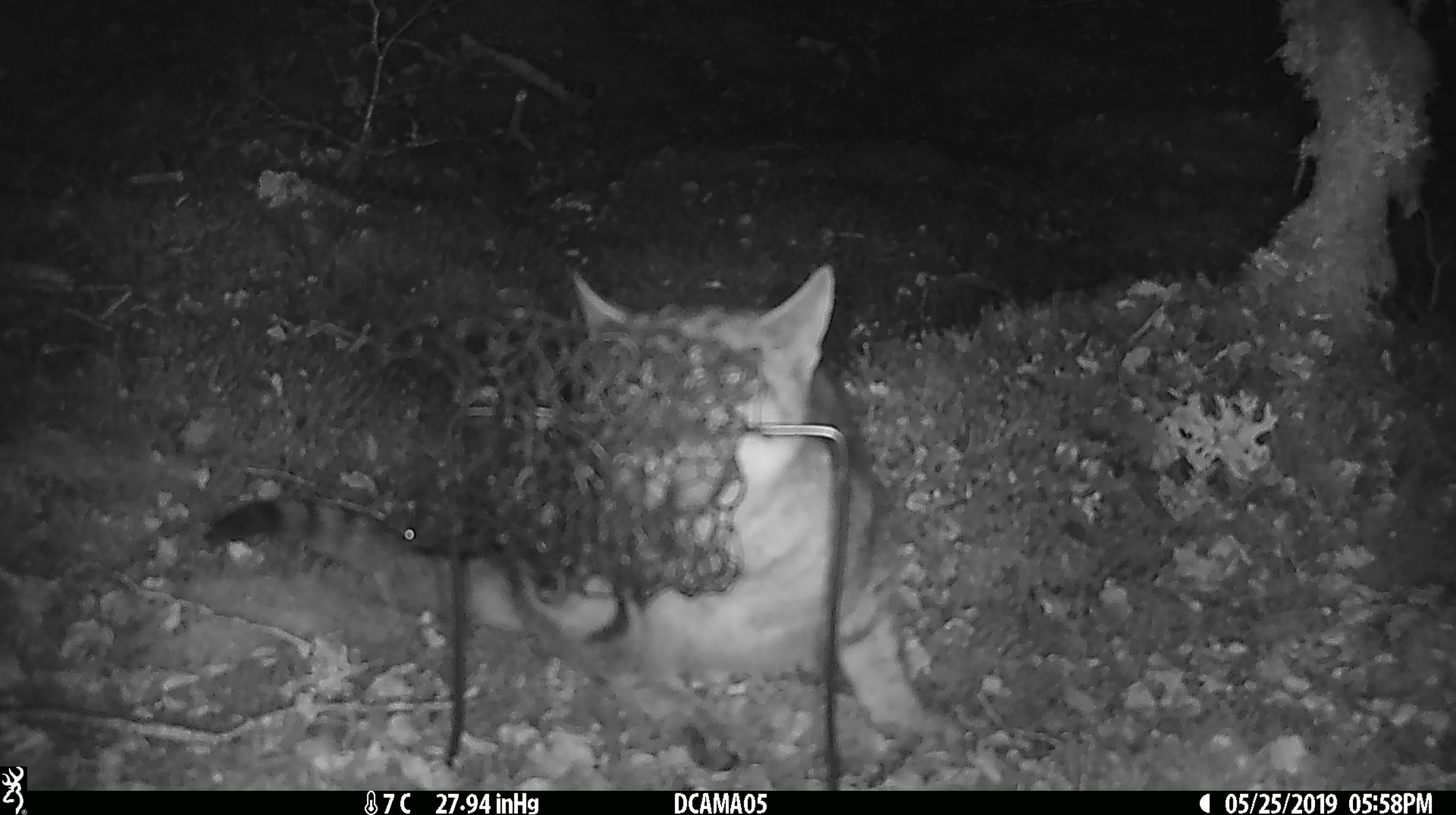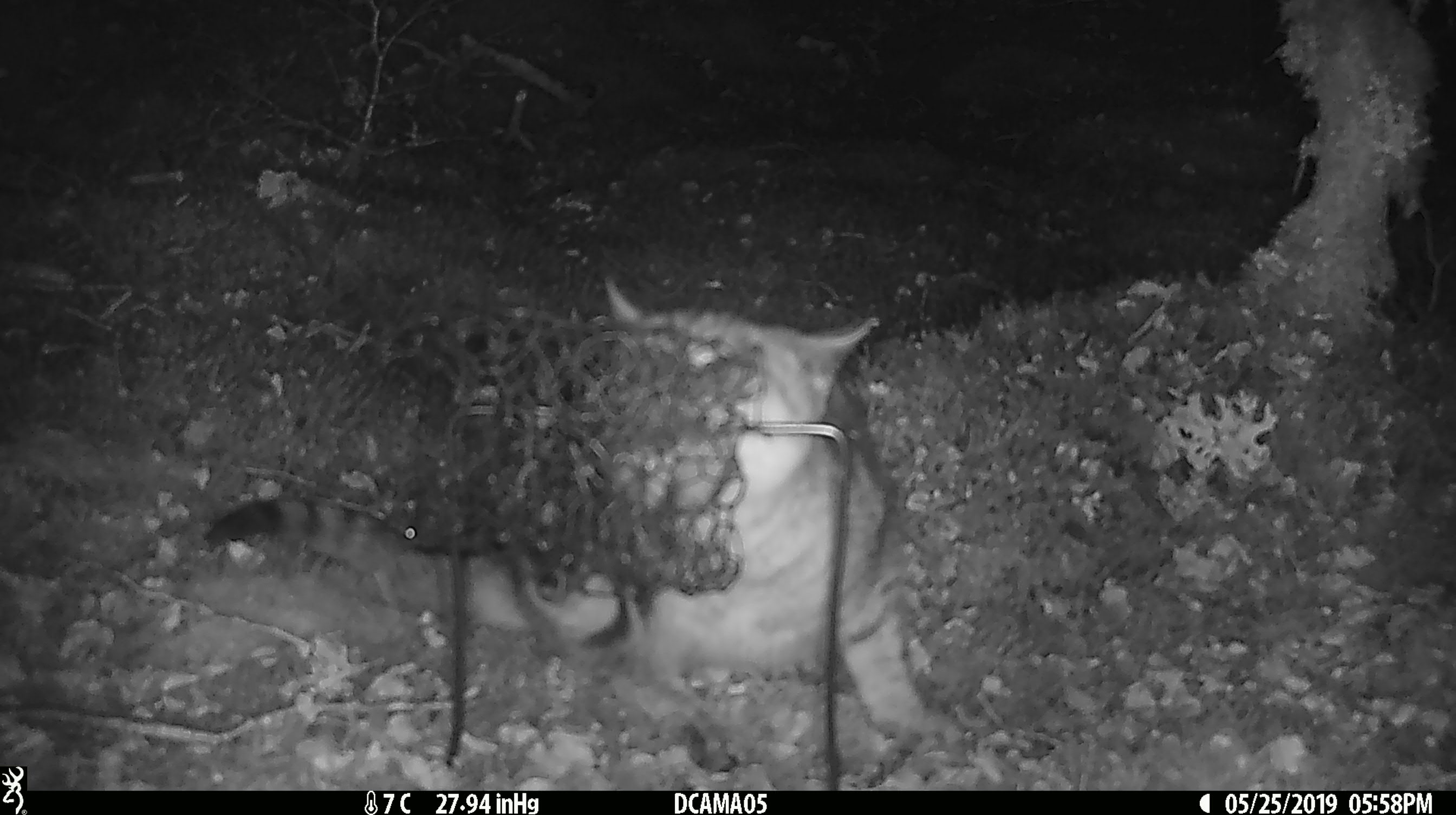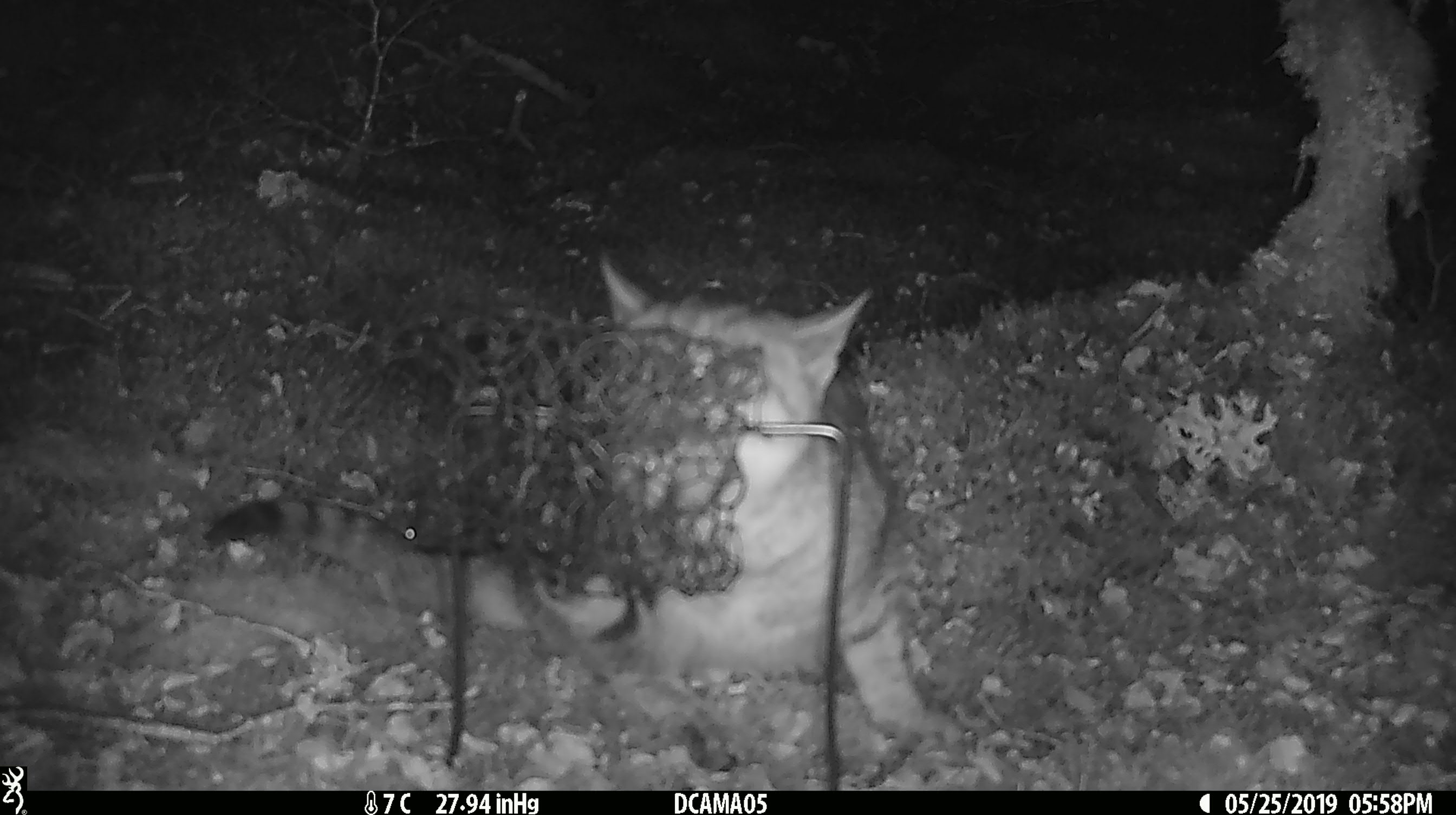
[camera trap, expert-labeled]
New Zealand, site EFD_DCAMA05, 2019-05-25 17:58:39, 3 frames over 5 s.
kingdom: Animalia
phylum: Chordata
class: Mammalia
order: Carnivora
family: Felidae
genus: Felis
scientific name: Felis catus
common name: domestic cat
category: cat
Cat (domestic cat) (Felis catus).